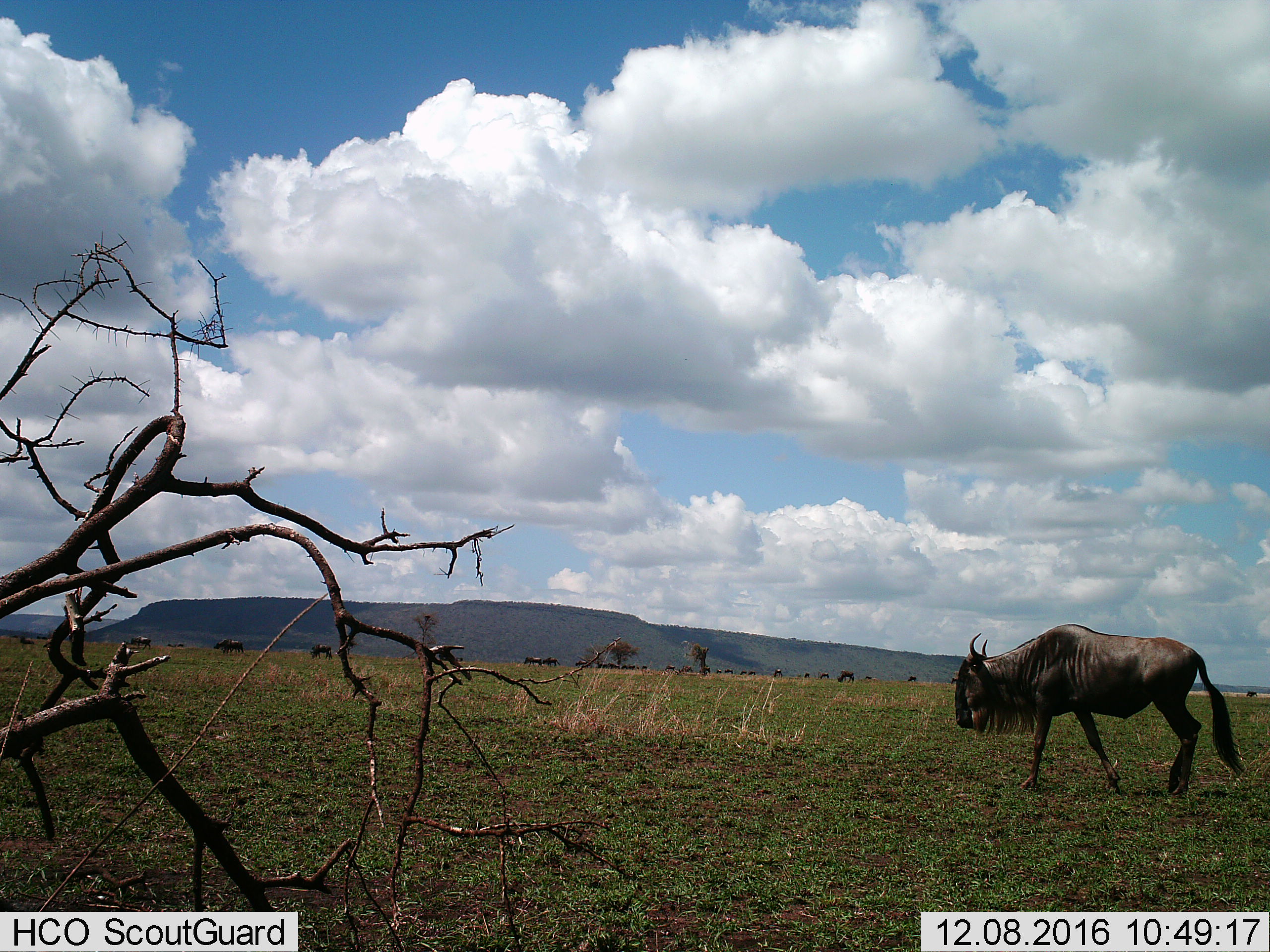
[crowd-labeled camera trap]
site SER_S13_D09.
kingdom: Animalia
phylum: Chordata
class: Mammalia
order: Artiodactyla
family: Bovidae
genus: Connochaetes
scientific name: Connochaetes taurinus taurinus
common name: blue wildebeest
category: wildebeestblue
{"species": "wildebeestblue (blue wildebeest) (Connochaetes taurinus taurinus)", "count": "11-50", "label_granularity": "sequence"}